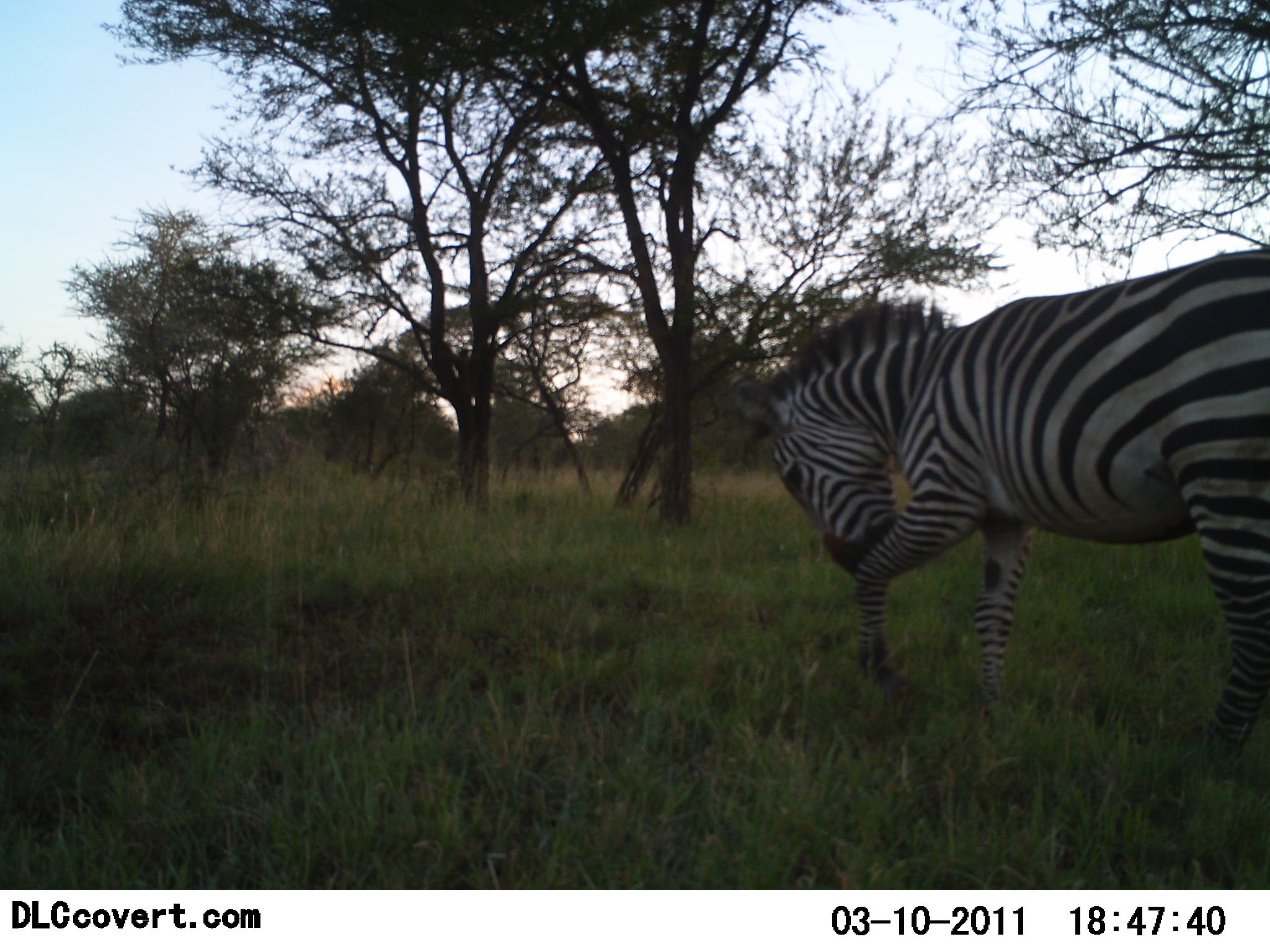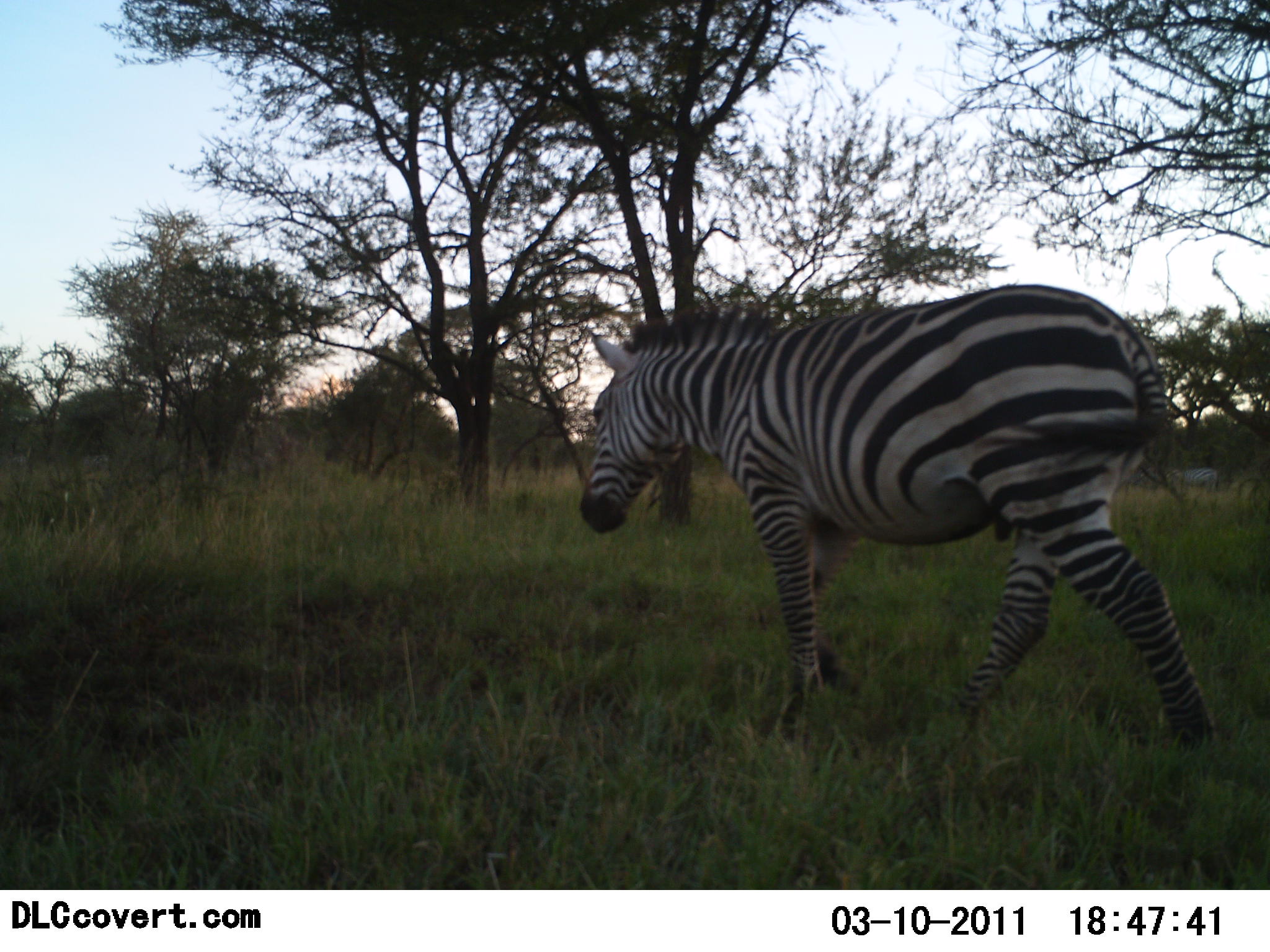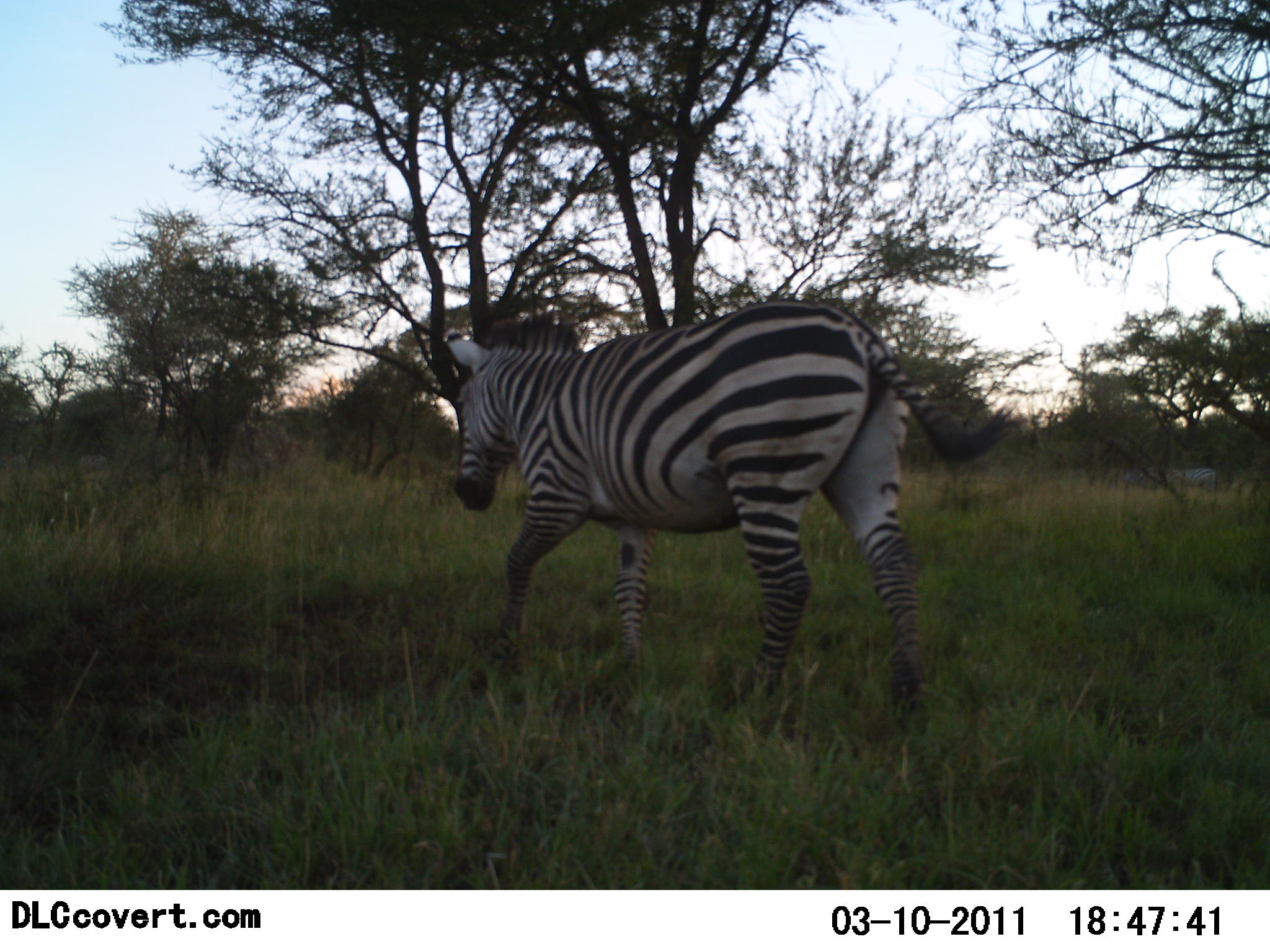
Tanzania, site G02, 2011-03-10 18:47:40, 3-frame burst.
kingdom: Animalia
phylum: Chordata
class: Mammalia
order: Perissodactyla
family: Equidae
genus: Equus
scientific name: Equus quagga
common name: plains zebra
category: zebra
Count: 1.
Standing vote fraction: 0%.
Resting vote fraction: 0%.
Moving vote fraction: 90%.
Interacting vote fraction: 0%.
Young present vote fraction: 0%.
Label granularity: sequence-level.